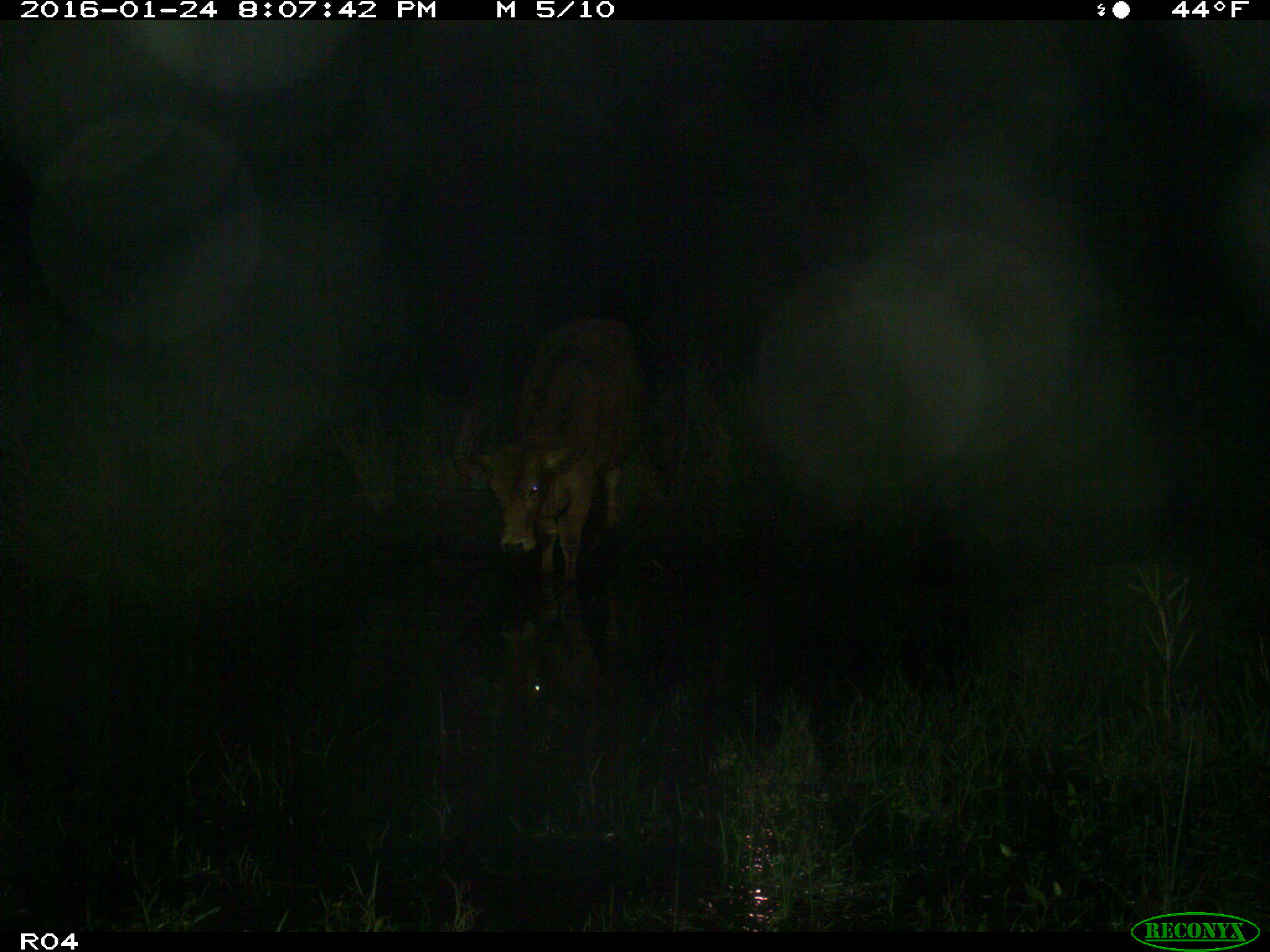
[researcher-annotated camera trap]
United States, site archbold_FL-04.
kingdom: Animalia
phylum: Chordata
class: Mammalia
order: Artiodactyla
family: Bovidae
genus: Bos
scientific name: Bos taurus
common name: domestic cow